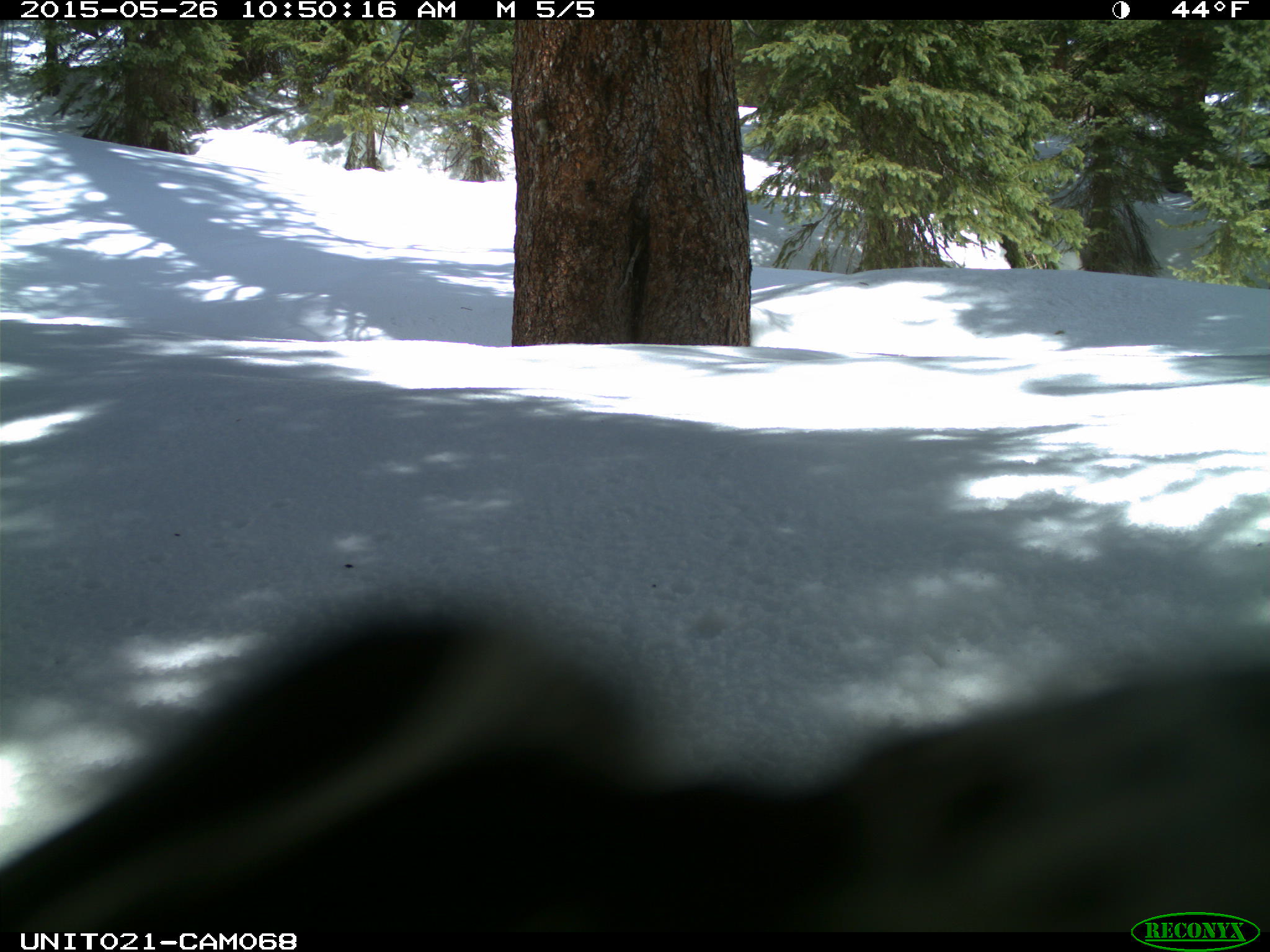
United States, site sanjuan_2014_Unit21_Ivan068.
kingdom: Animalia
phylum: Chordata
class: Aves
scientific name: Aves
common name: birds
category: unidentified bird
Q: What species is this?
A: Unidentified bird (birds) (Aves).